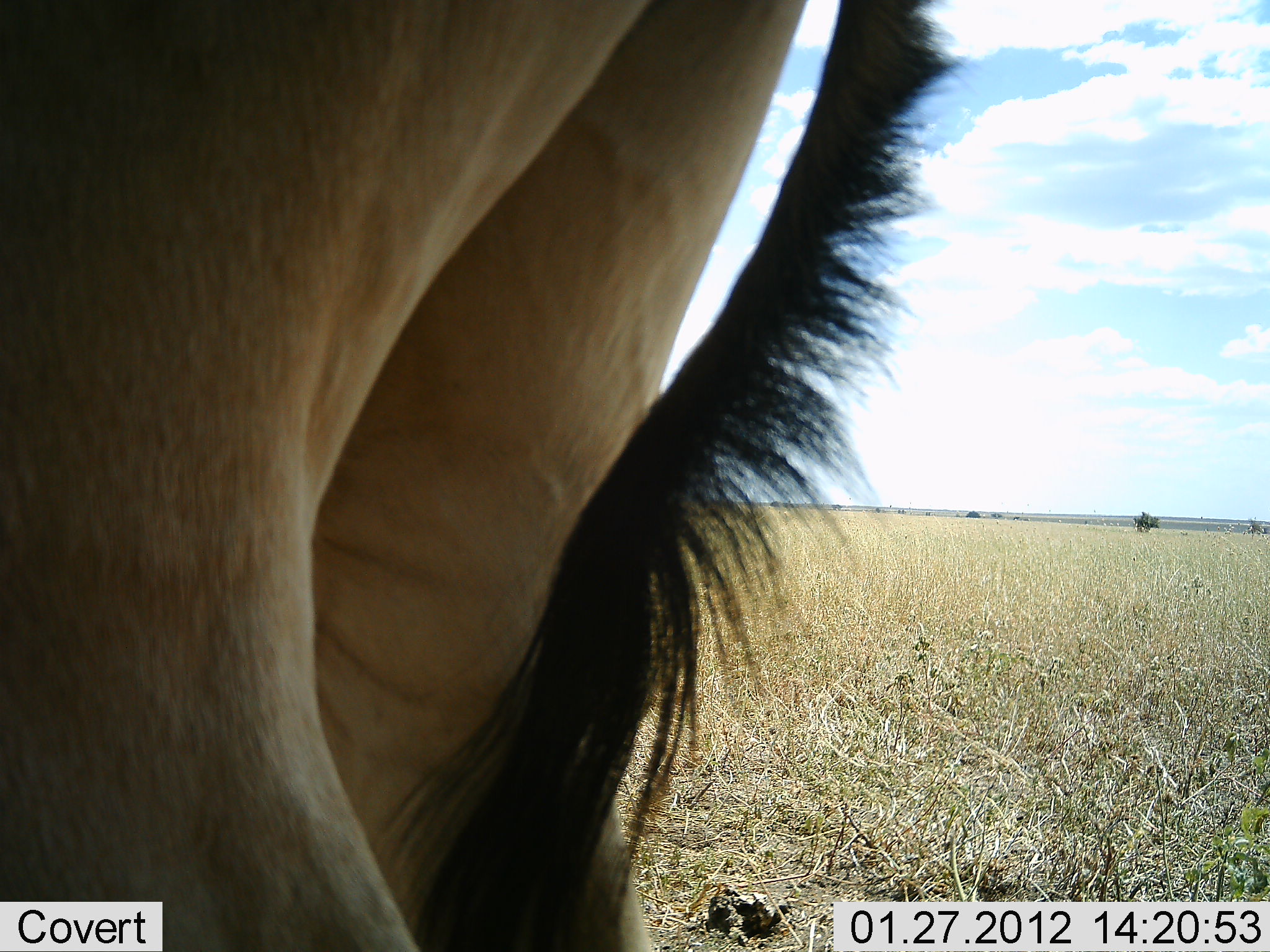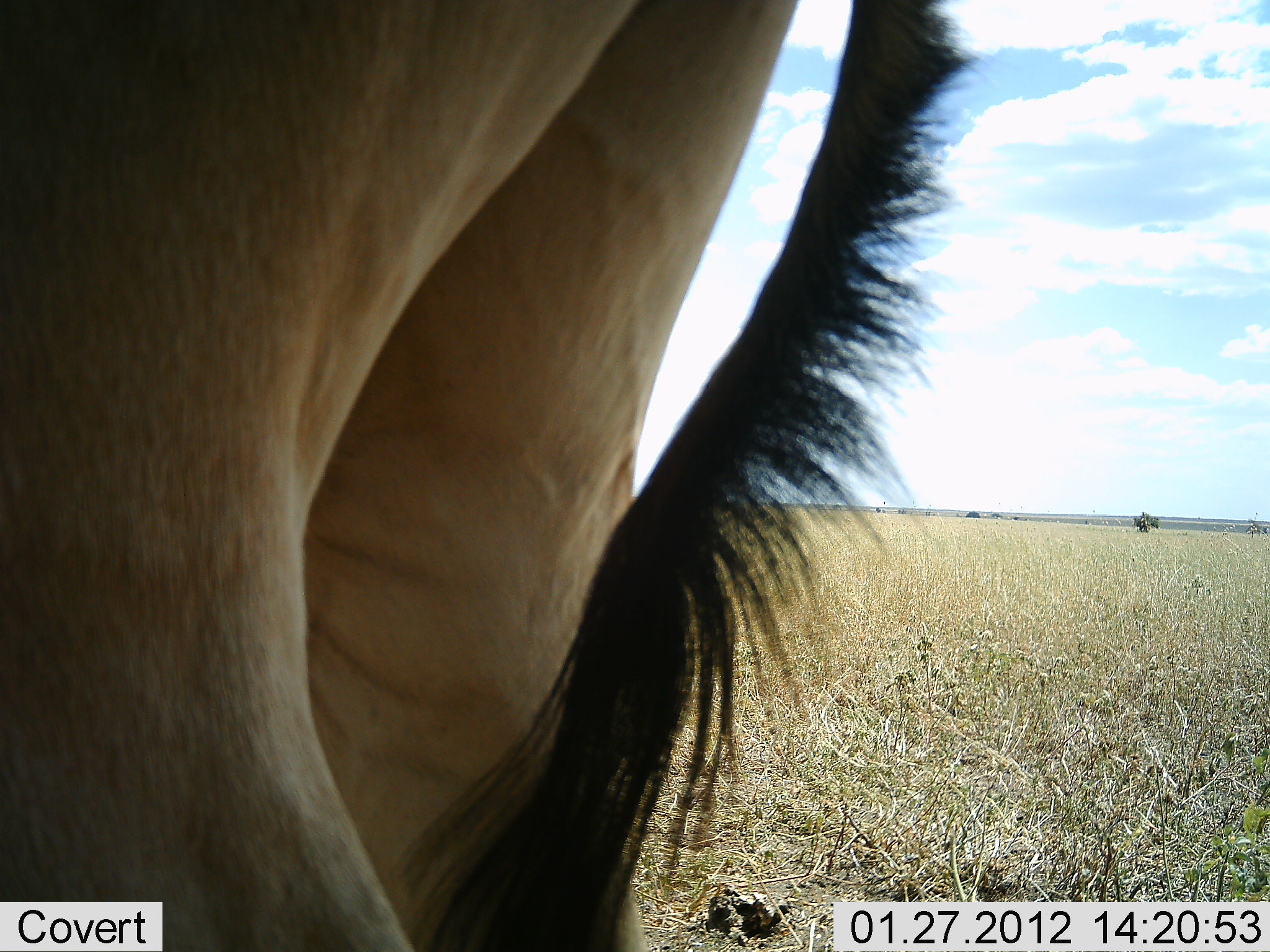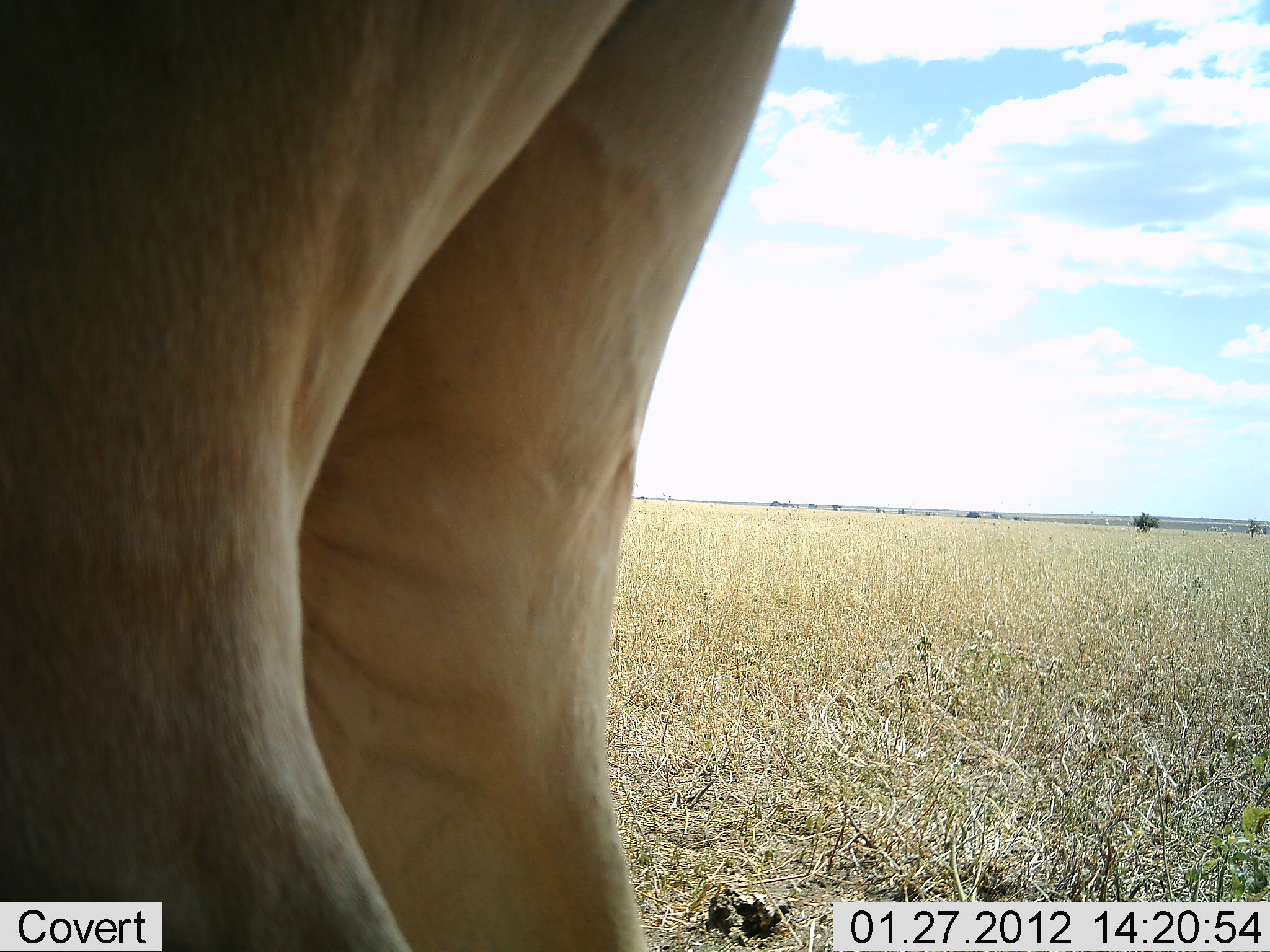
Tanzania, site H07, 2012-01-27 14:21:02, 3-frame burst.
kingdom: Animalia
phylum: Chordata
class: Mammalia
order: Artiodactyla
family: Bovidae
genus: Alcelaphus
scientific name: Alcelaphus buselaphus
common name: hartebeest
Hartebeest (Alcelaphus buselaphus), count 1. Behavior (volunteer vote fractions): standing 95%, resting 0%, moving 5%, interacting 0%. Young present (vote fraction): 0%. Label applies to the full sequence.